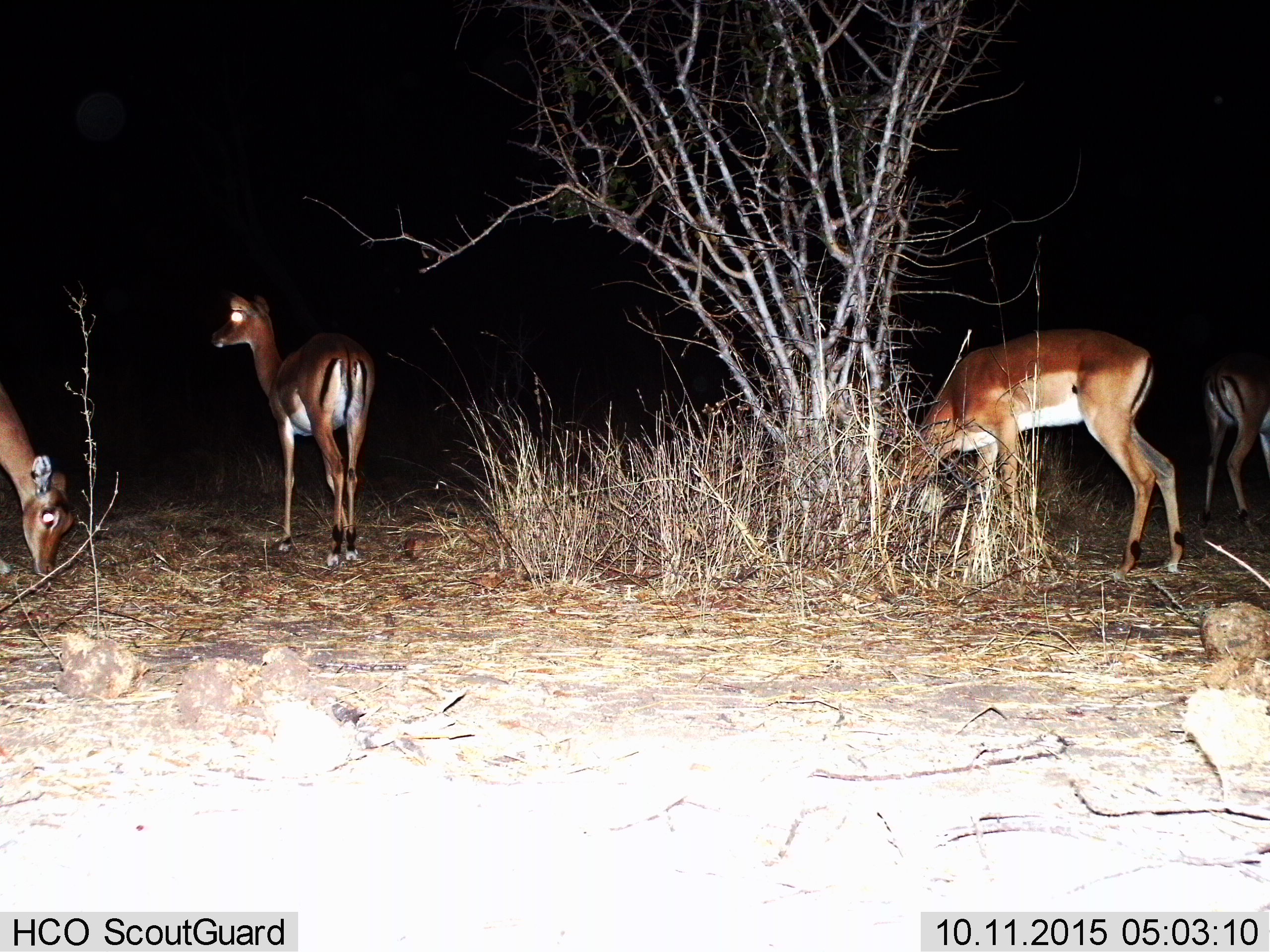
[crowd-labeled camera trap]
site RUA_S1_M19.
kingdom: Animalia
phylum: Chordata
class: Mammalia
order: Artiodactyla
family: Bovidae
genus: Aepyceros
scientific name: Aepyceros melampus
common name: impala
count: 4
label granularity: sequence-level